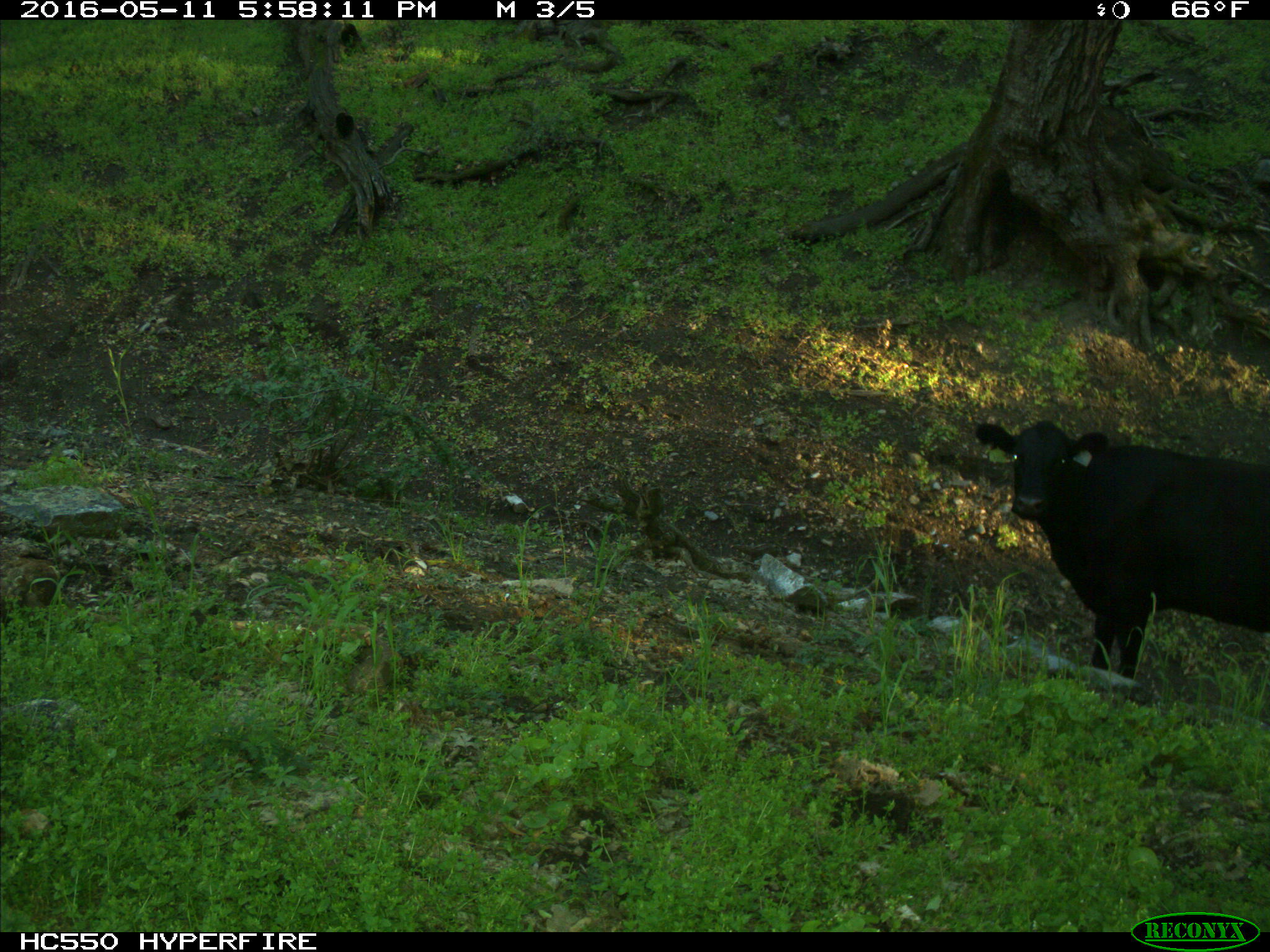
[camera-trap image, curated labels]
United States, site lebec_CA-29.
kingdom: Animalia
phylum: Chordata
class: Mammalia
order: Artiodactyla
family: Bovidae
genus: Bos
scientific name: Bos taurus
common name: domestic cow